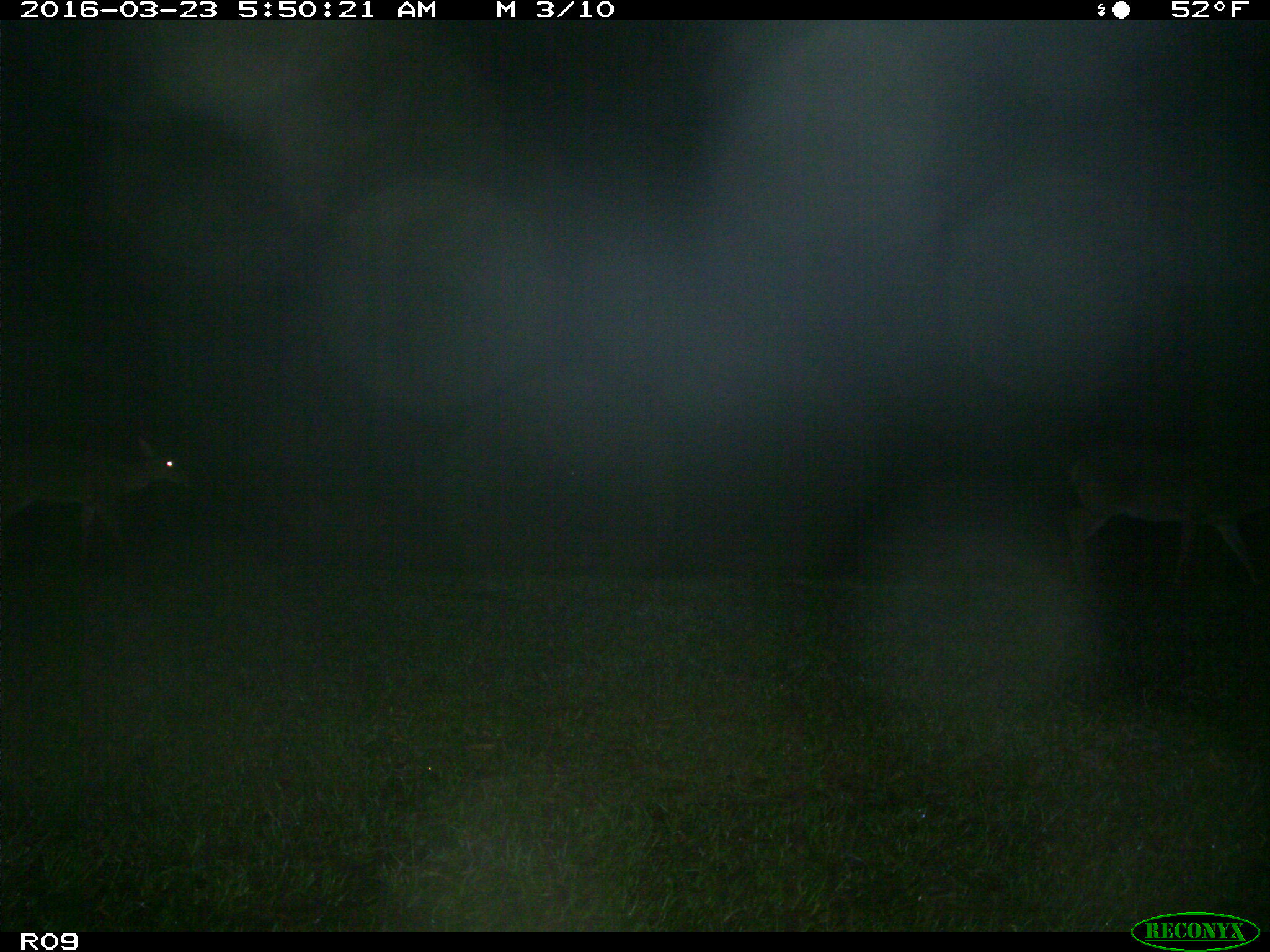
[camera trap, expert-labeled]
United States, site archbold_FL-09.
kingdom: Animalia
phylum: Chordata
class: Mammalia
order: Artiodactyla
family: Cervidae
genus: Odocoileus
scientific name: Odocoileus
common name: deer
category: unidentified deer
Unidentified deer (deer) (Odocoileus).